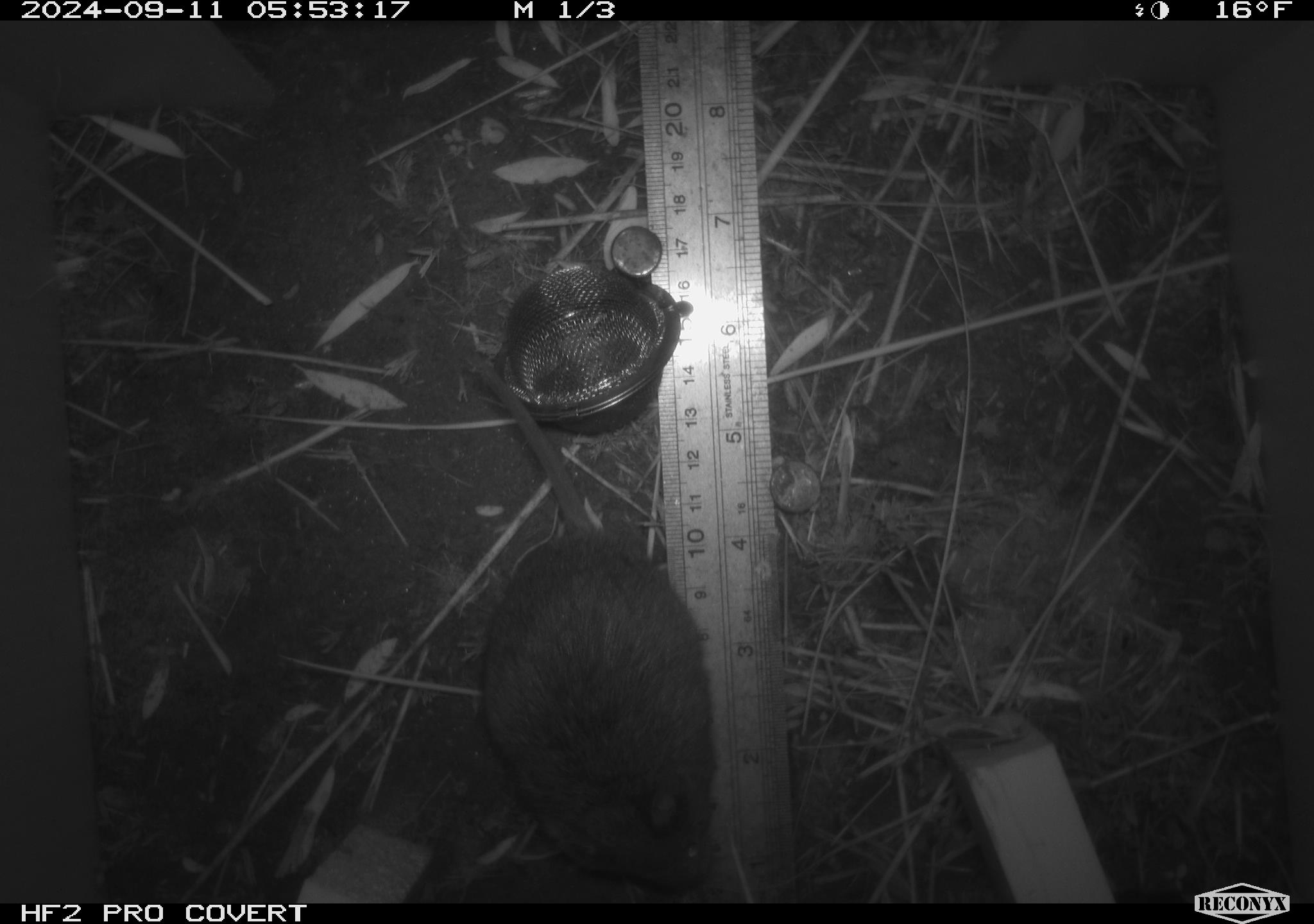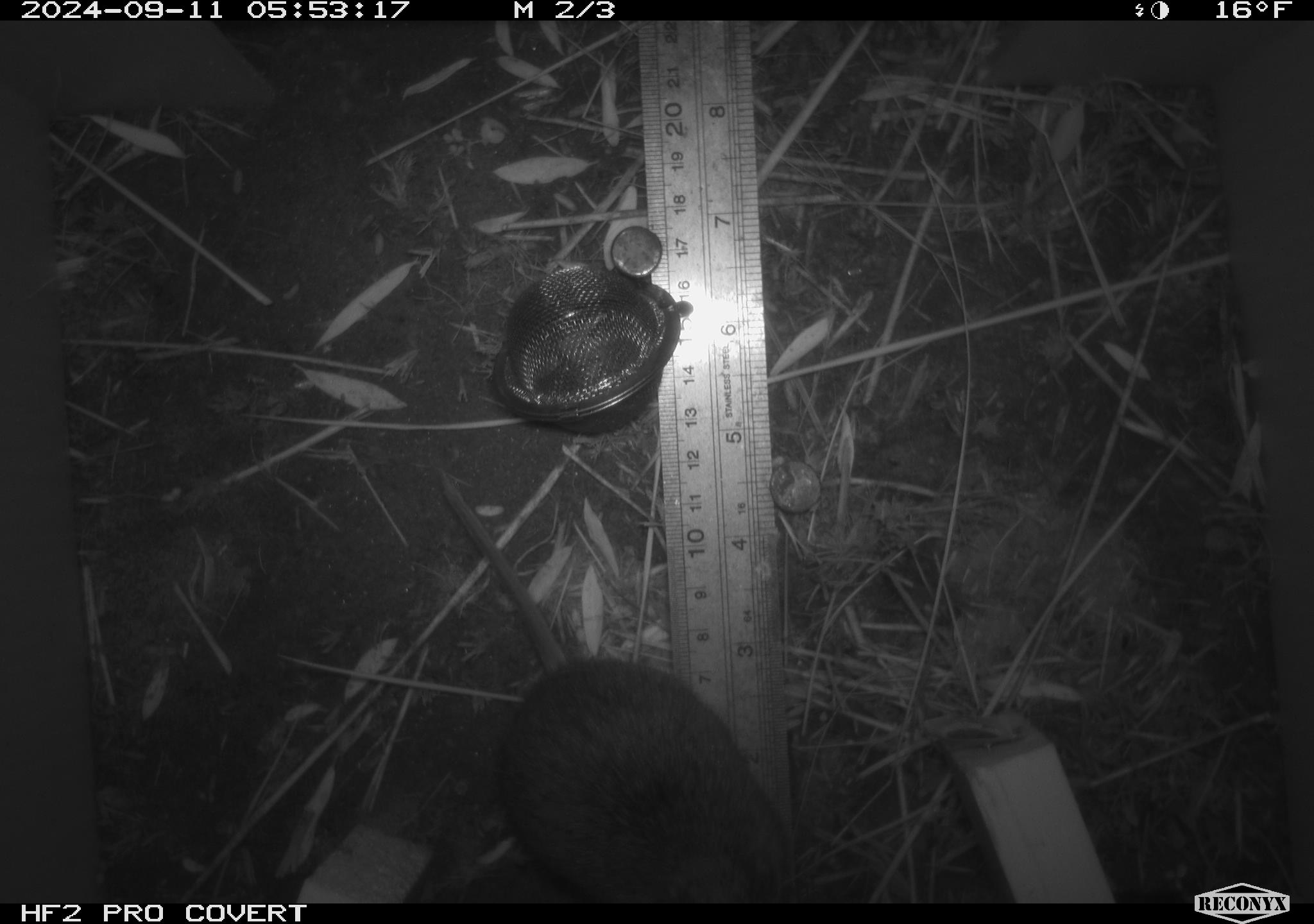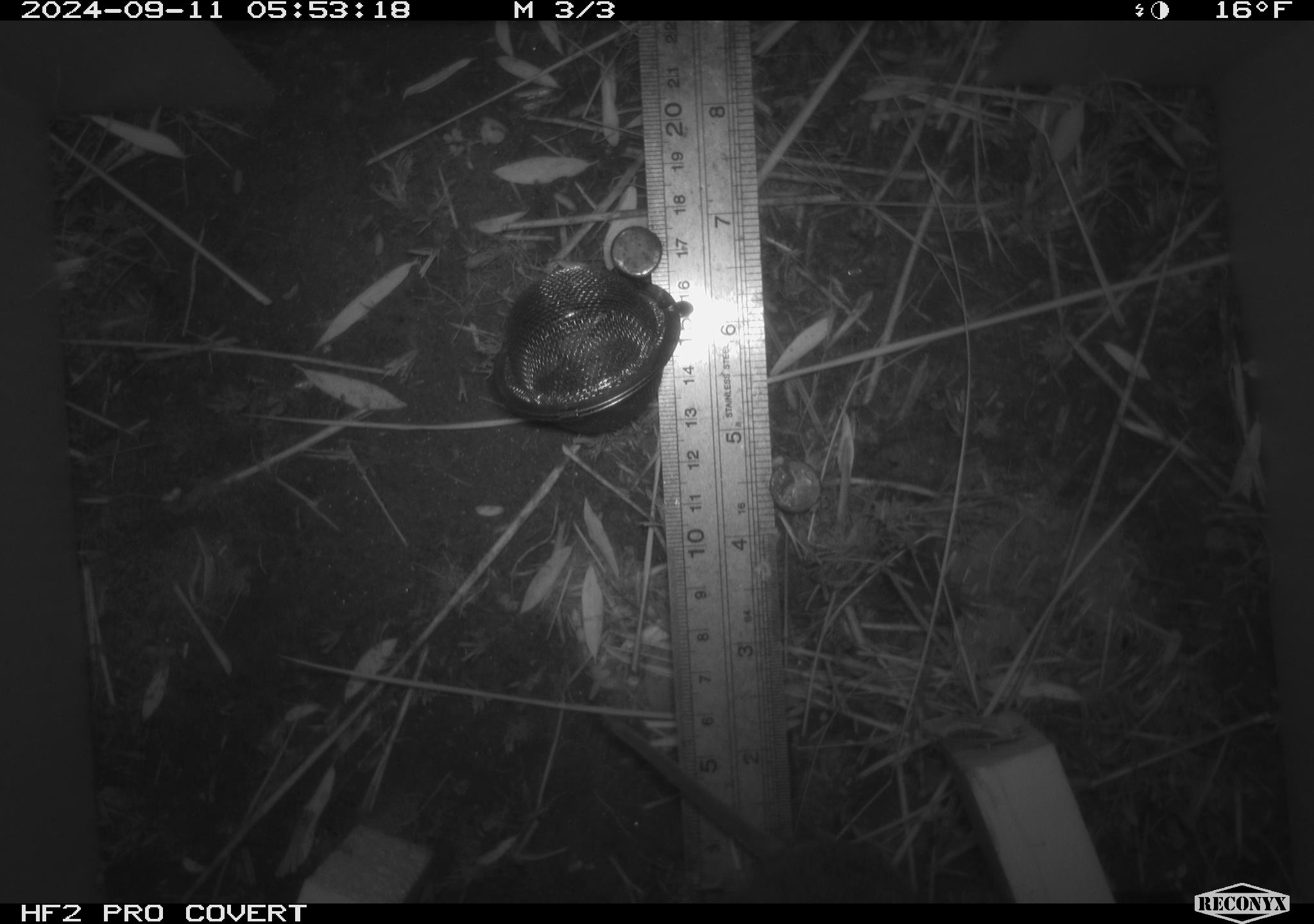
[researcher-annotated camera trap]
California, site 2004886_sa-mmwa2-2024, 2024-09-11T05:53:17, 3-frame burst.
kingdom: Animalia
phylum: Chordata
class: Mammalia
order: Rodentia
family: Cricetidae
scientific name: Arvicolinae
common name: voles, lemmings, and muskrats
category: arvicolinae subfamily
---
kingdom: Animalia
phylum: Chordata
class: Mammalia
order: Rodentia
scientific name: Rodentia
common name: mouse species